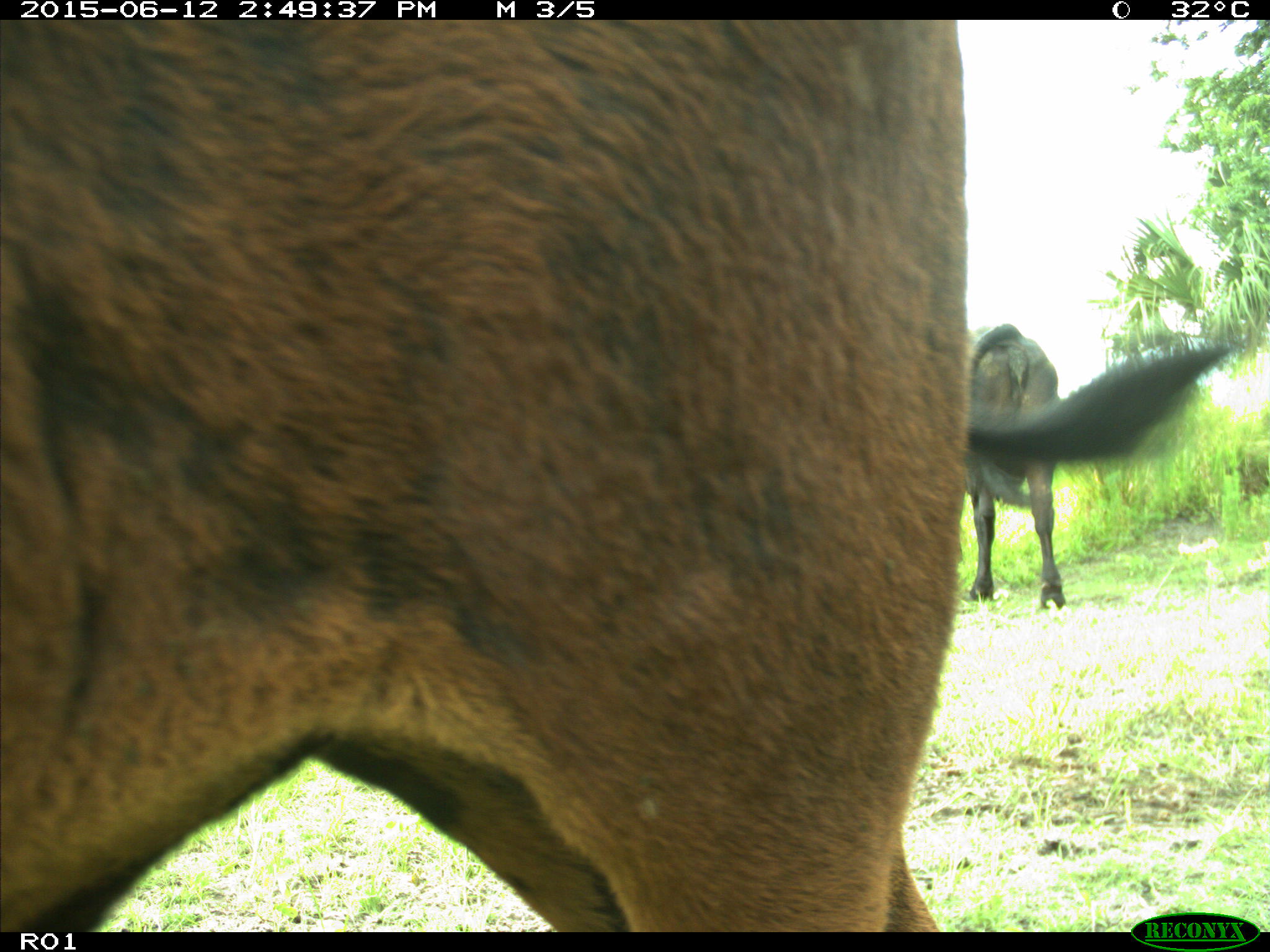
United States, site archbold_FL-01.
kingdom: Animalia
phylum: Chordata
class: Mammalia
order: Artiodactyla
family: Bovidae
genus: Bos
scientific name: Bos taurus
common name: domestic cow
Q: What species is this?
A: Bos taurus (domestic cow).